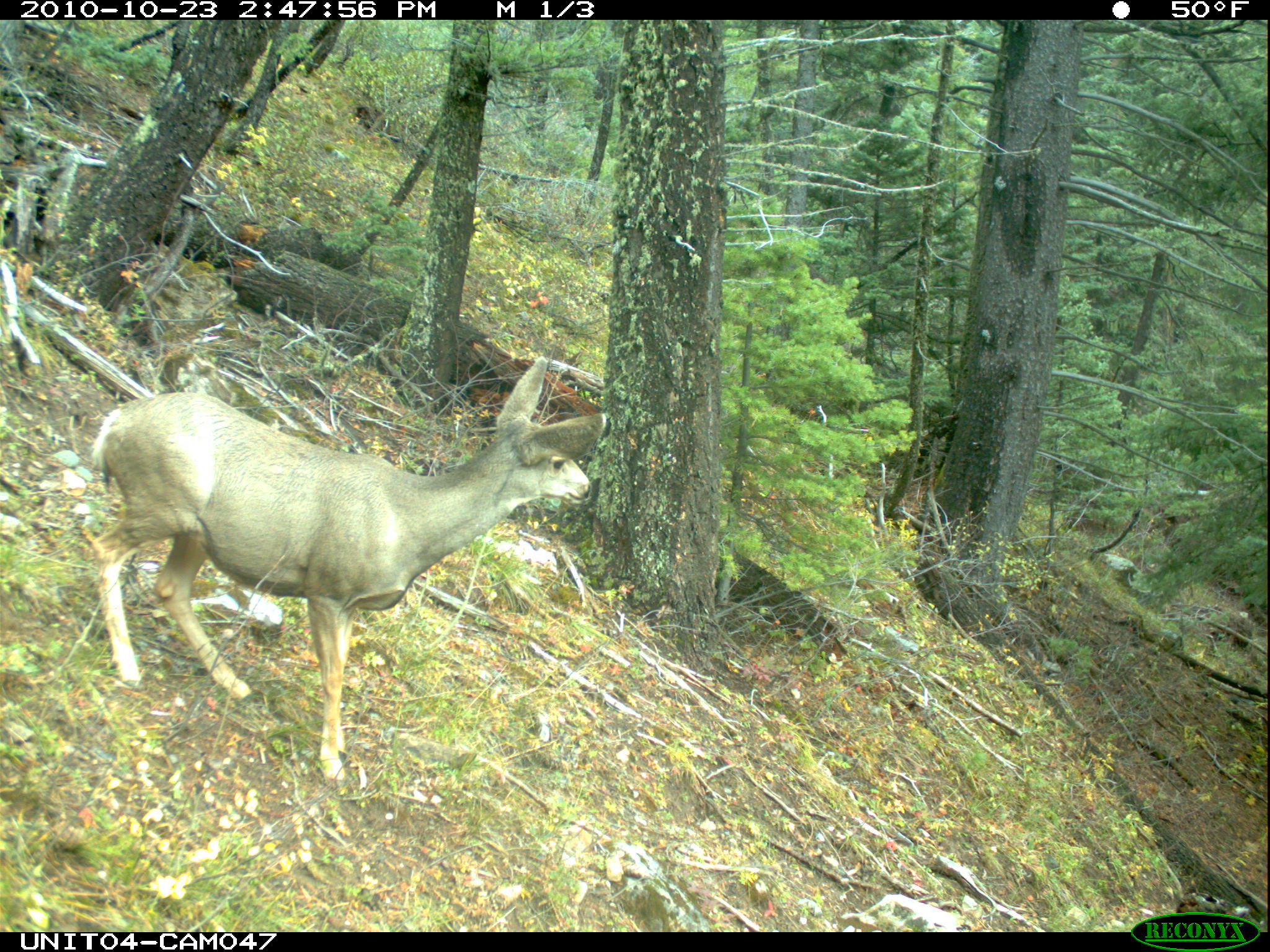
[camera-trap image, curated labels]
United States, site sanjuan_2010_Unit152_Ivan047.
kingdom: Animalia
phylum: Chordata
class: Mammalia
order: Artiodactyla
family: Cervidae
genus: Odocoileus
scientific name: Odocoileus hemionus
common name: mule deer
Odocoileus hemionus (mule deer).